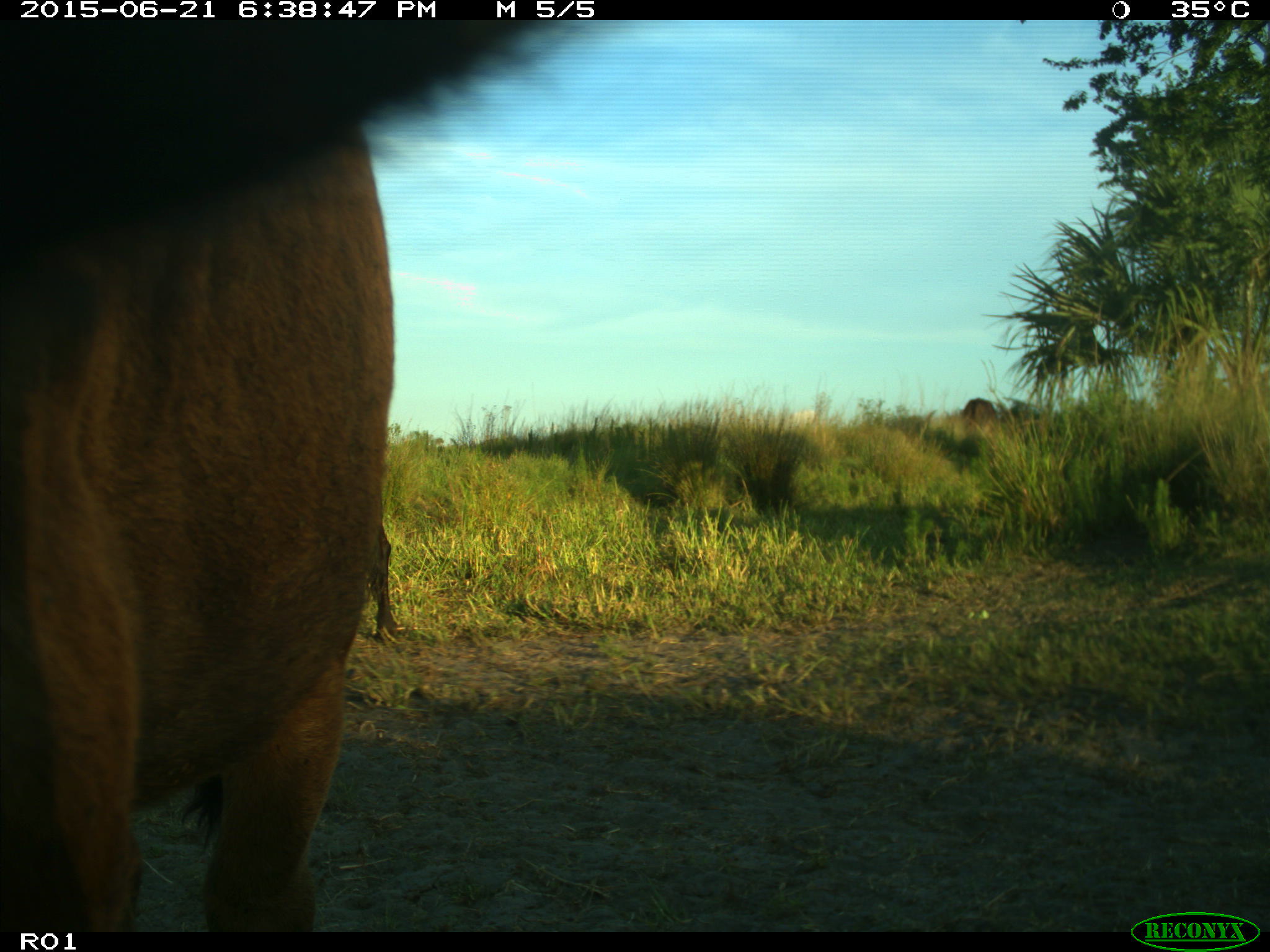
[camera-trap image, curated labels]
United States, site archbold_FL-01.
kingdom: Animalia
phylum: Chordata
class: Mammalia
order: Artiodactyla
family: Bovidae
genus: Bos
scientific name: Bos taurus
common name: domestic cow